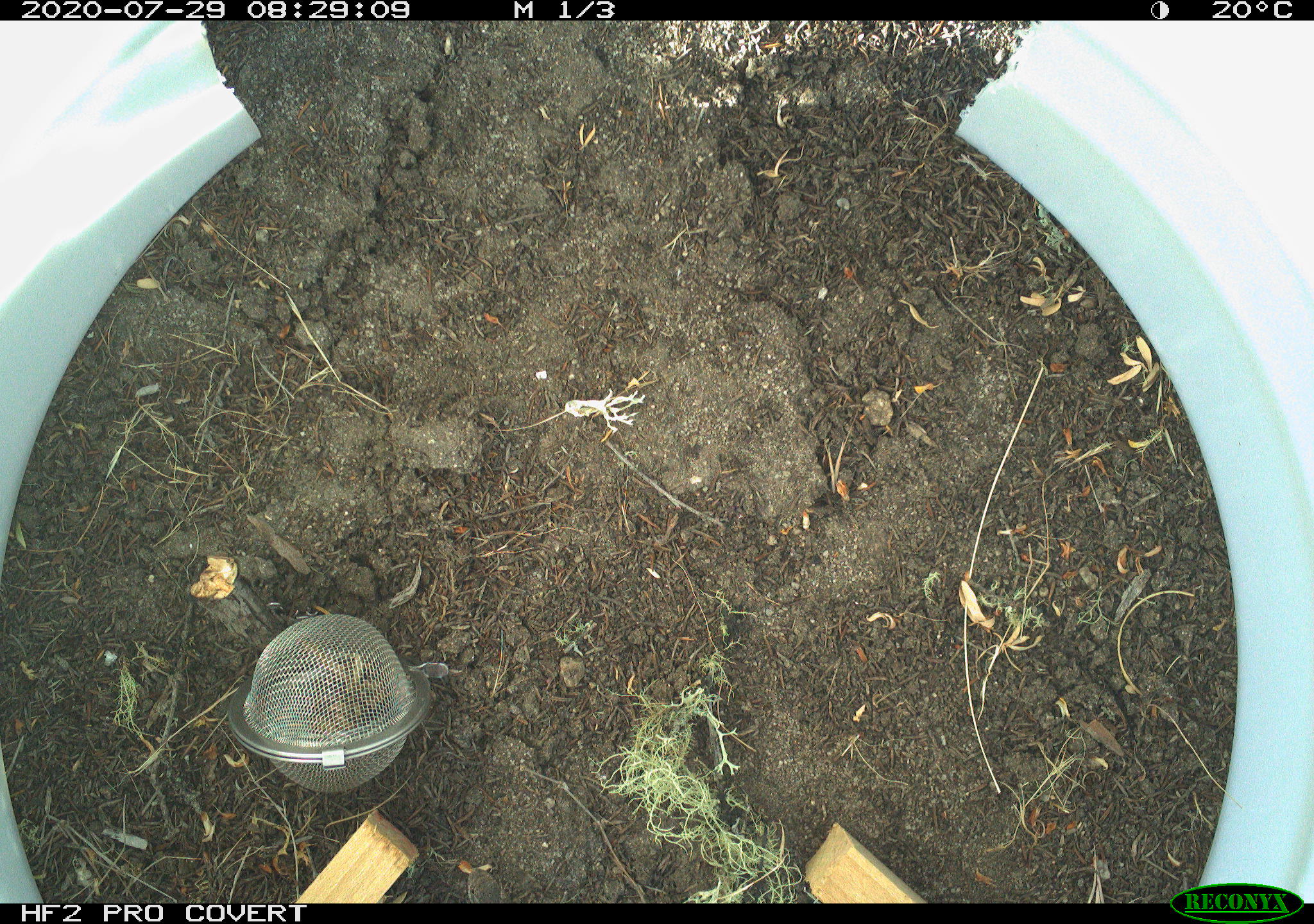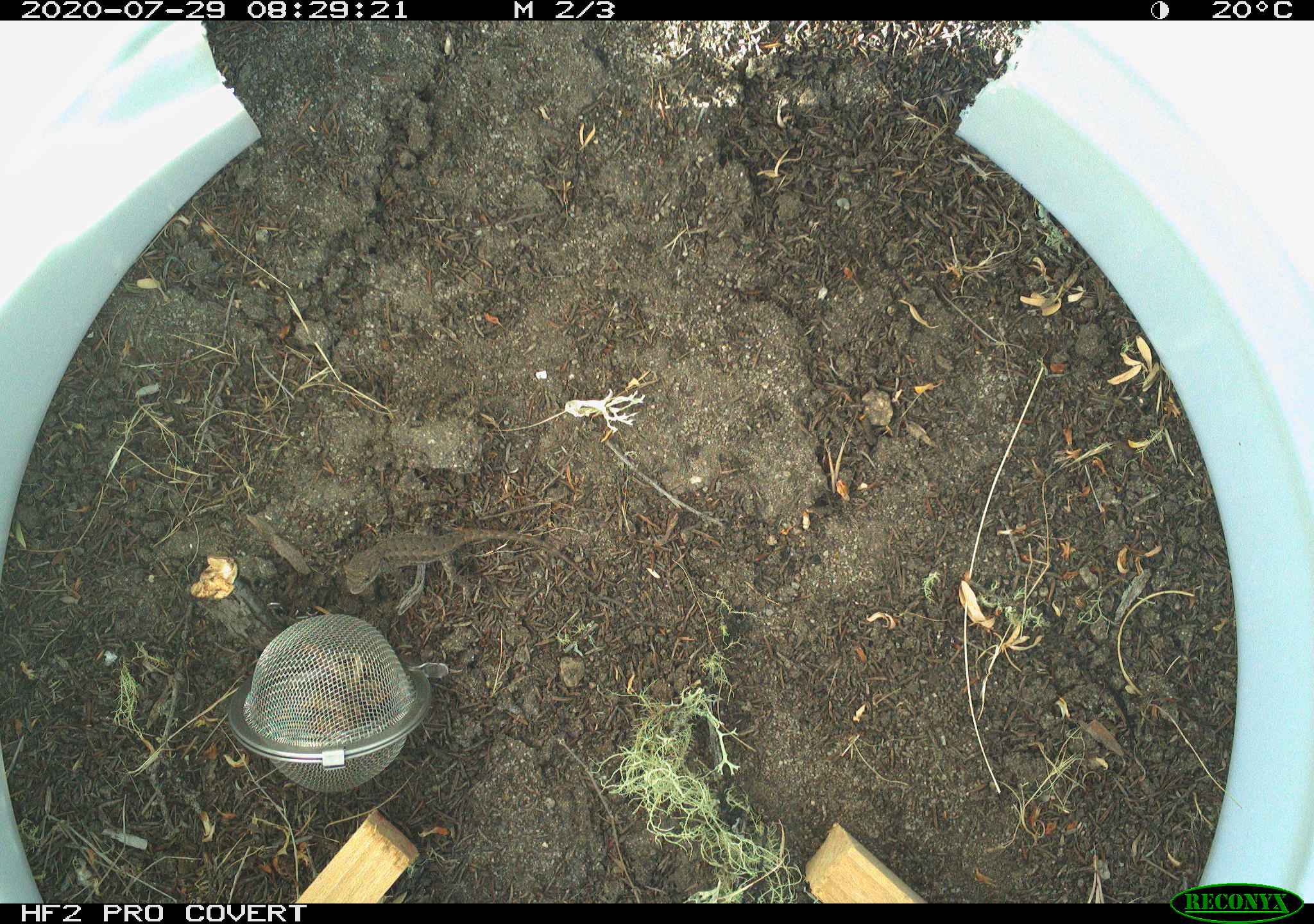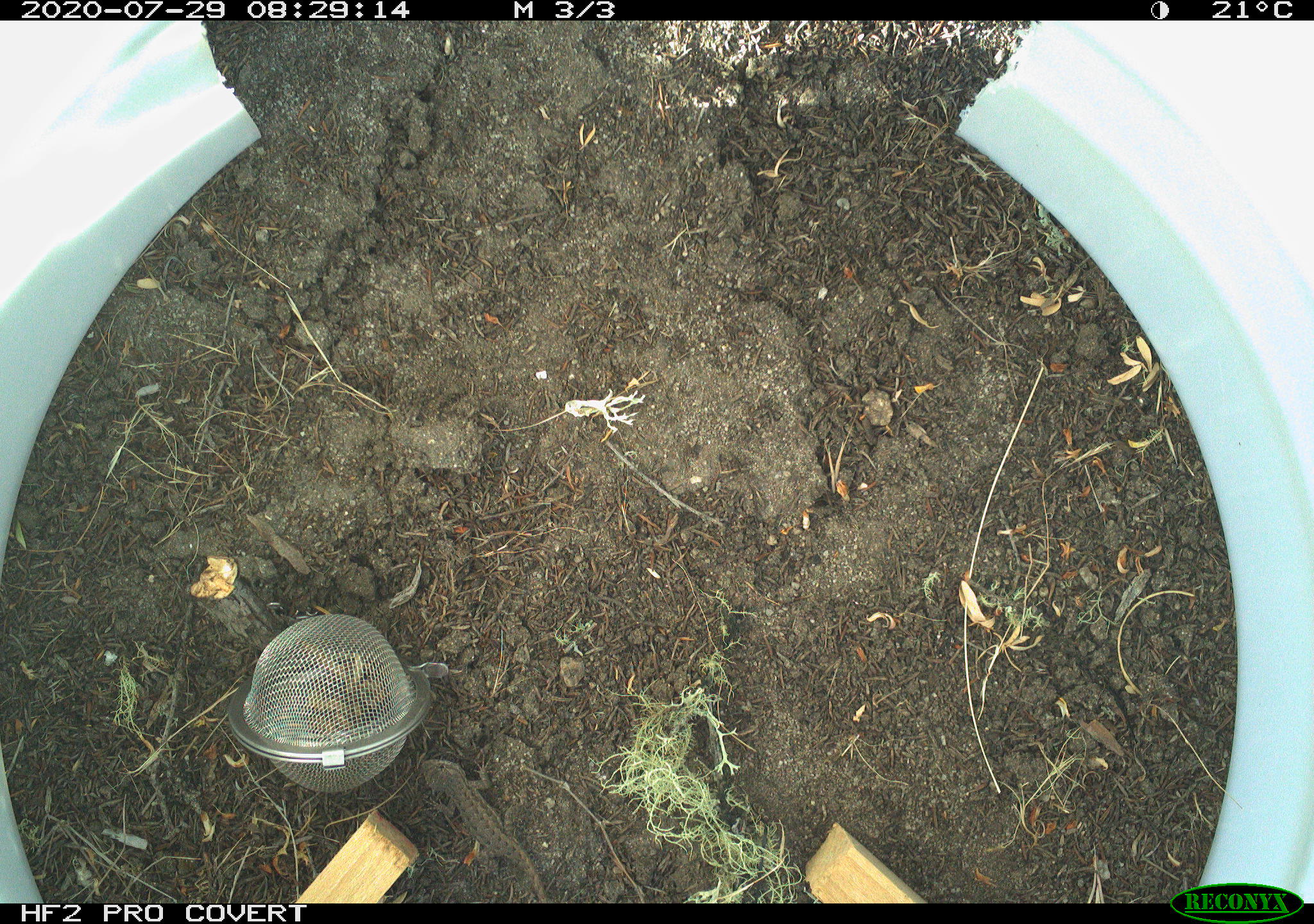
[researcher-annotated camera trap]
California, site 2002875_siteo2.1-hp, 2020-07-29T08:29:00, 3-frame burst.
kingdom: Animalia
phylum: Chordata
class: Reptilia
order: Squamata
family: Phrynosomatidae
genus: Sceloporus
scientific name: Sceloporus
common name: spiny lizards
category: sceloporus species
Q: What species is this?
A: Sceloporus species (spiny lizards) (Sceloporus).